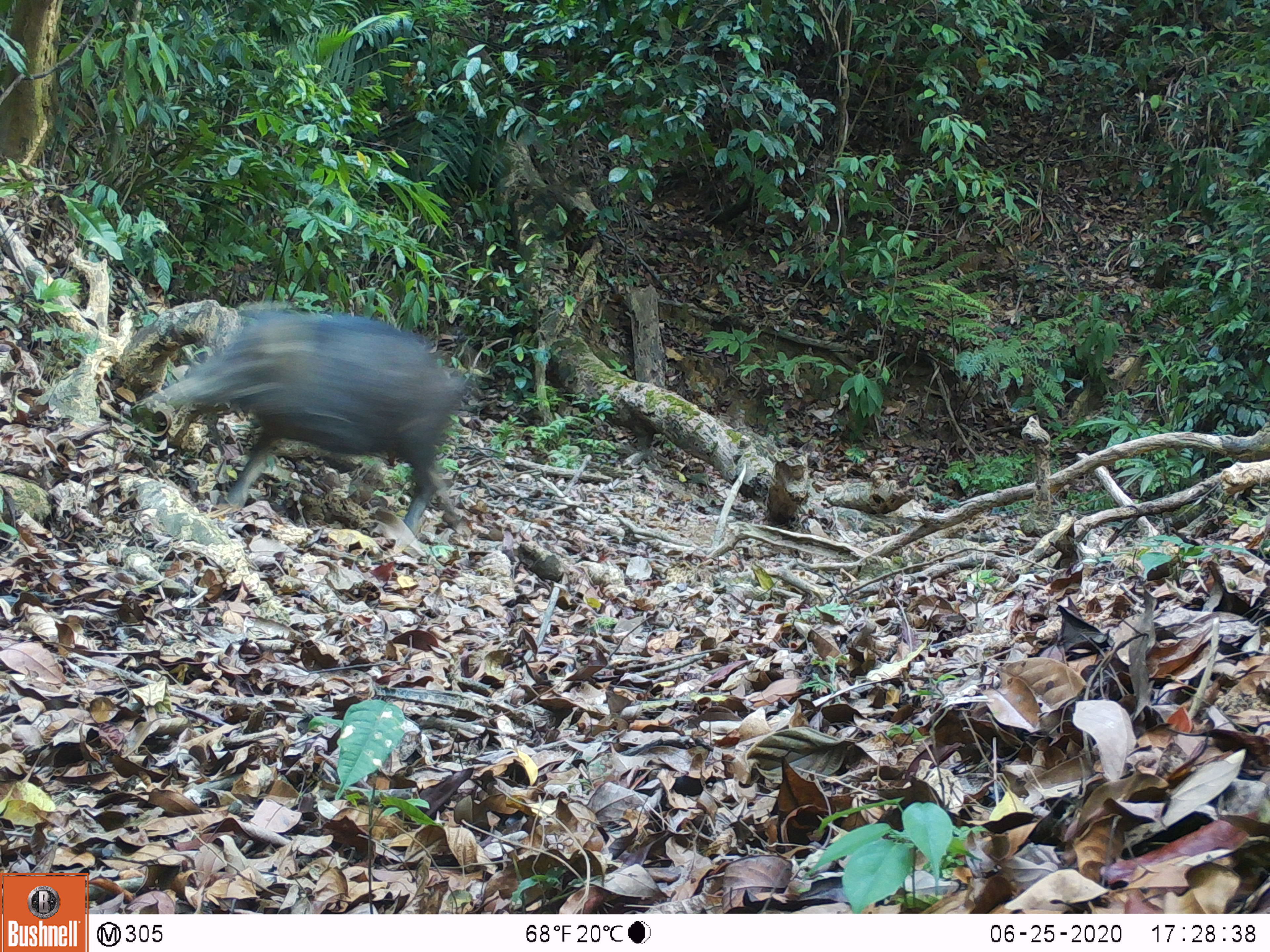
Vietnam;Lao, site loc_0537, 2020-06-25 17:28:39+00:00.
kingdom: Animalia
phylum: Chordata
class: Mammalia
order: Artiodactyla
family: Suidae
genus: Sus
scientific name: Sus scrofa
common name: eurasian wild pig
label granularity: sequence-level